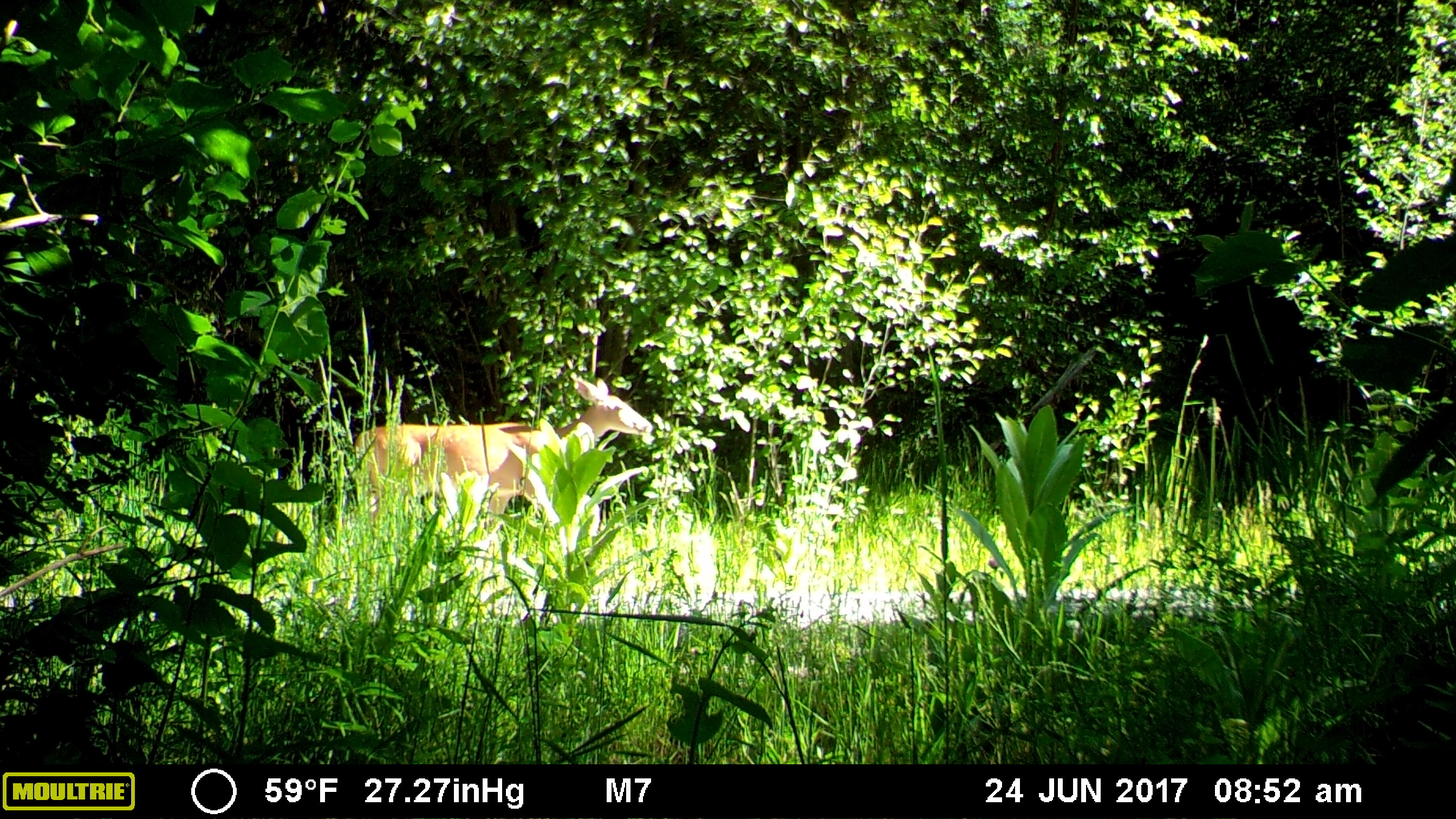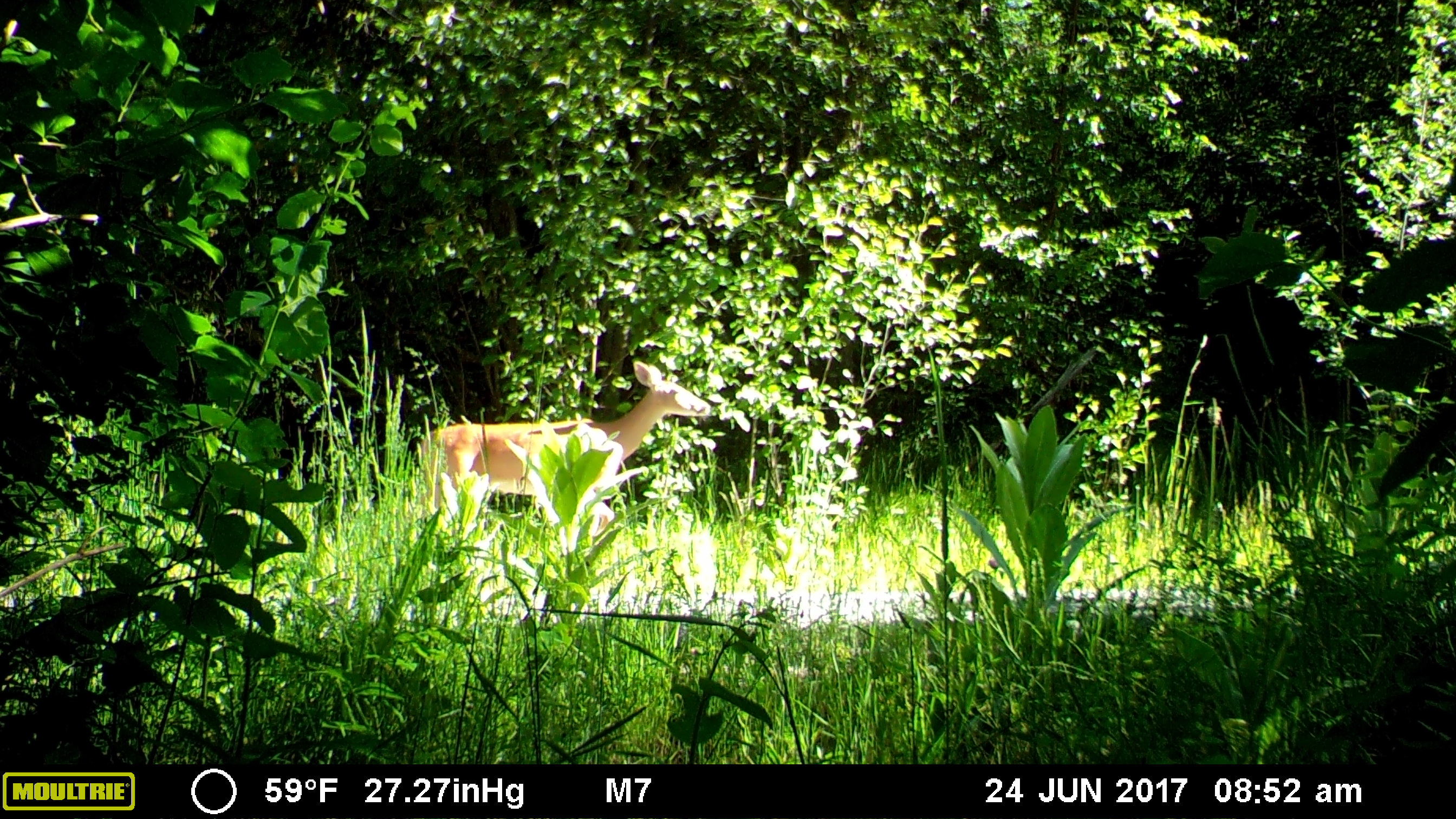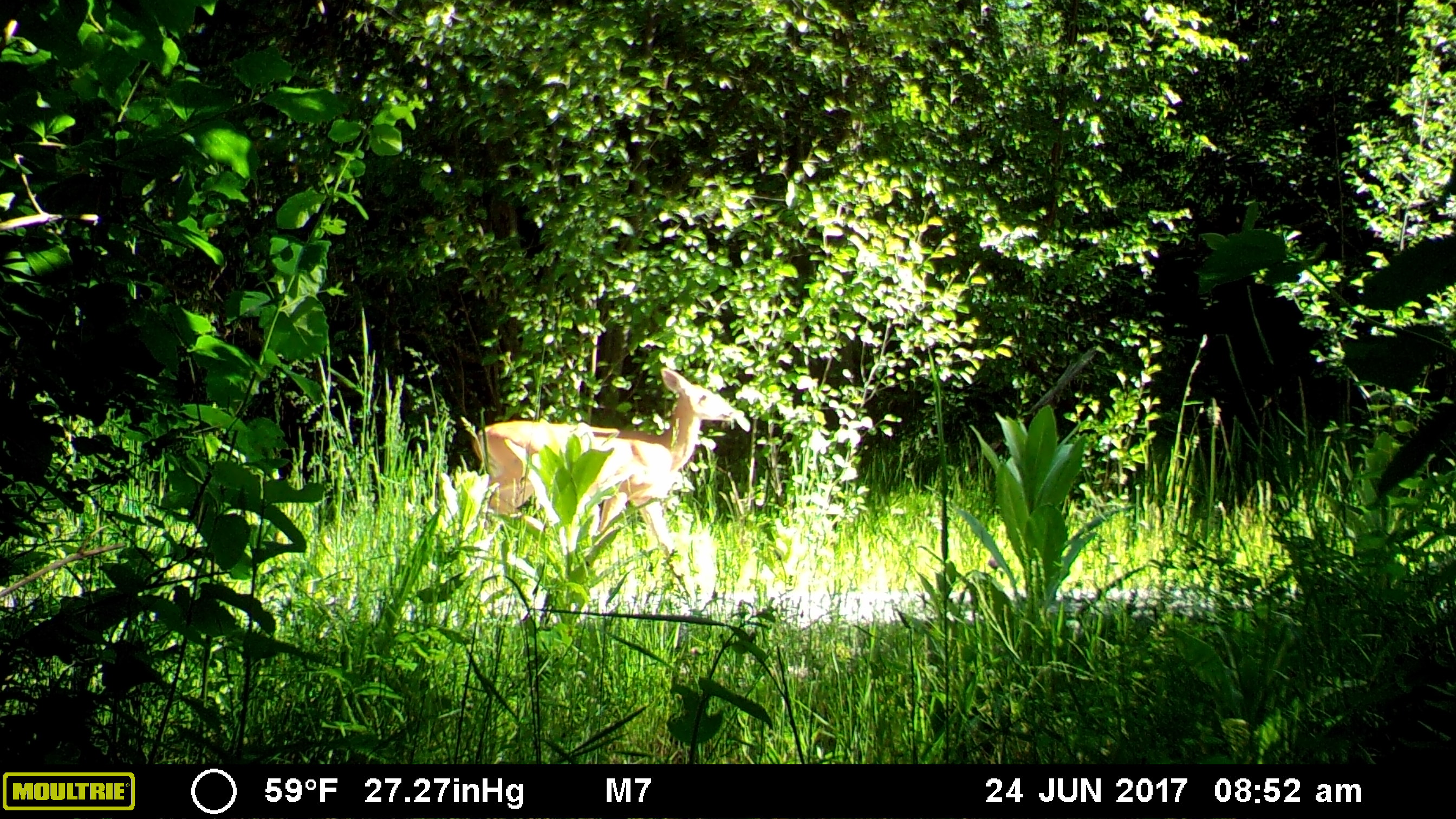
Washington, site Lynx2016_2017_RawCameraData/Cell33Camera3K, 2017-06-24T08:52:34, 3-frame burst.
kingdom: Animalia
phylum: Chordata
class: Mammalia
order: Artiodactyla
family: Cervidae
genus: Odocoileus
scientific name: Odocoileus virginianus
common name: white-tailed deer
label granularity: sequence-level